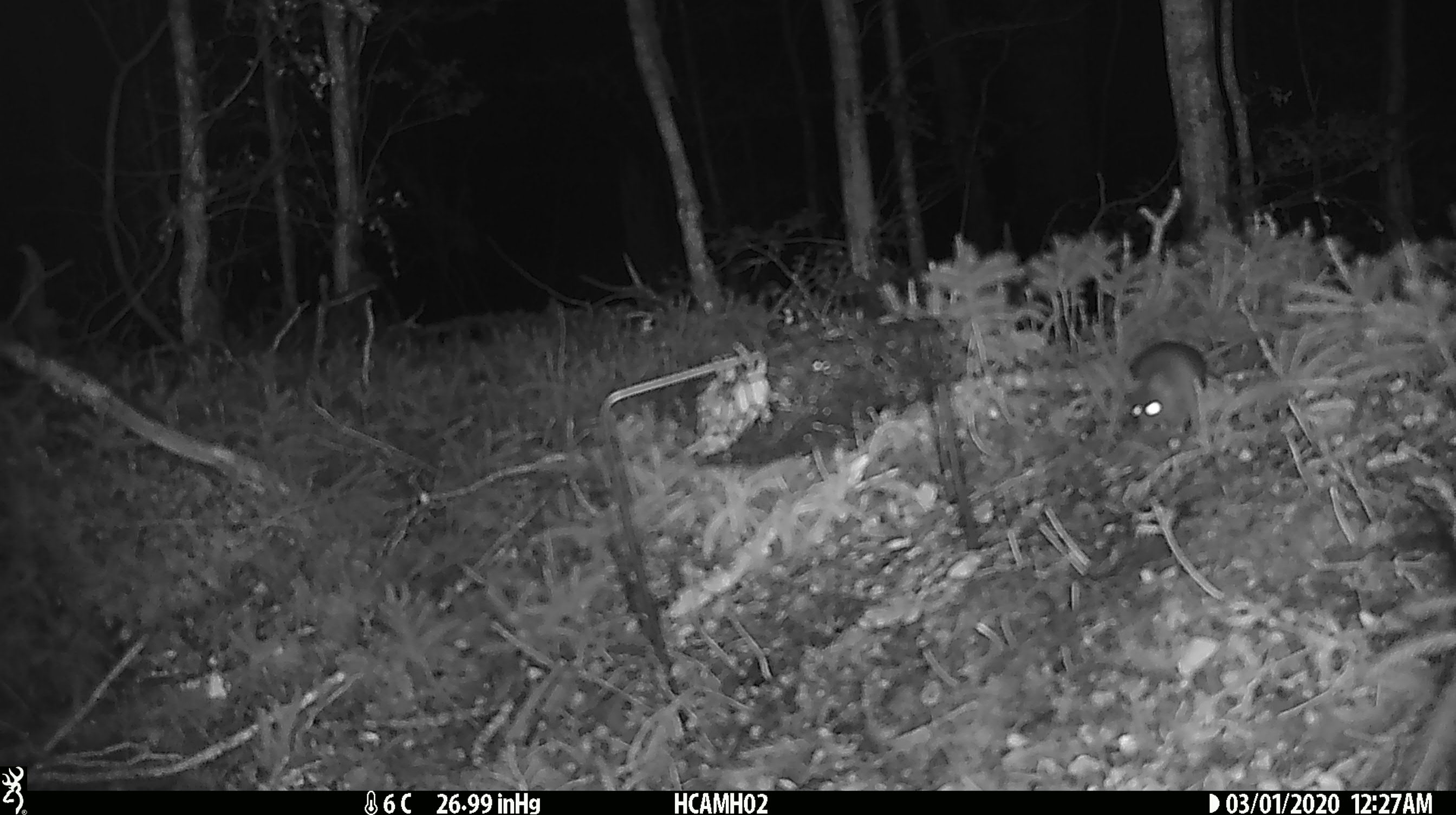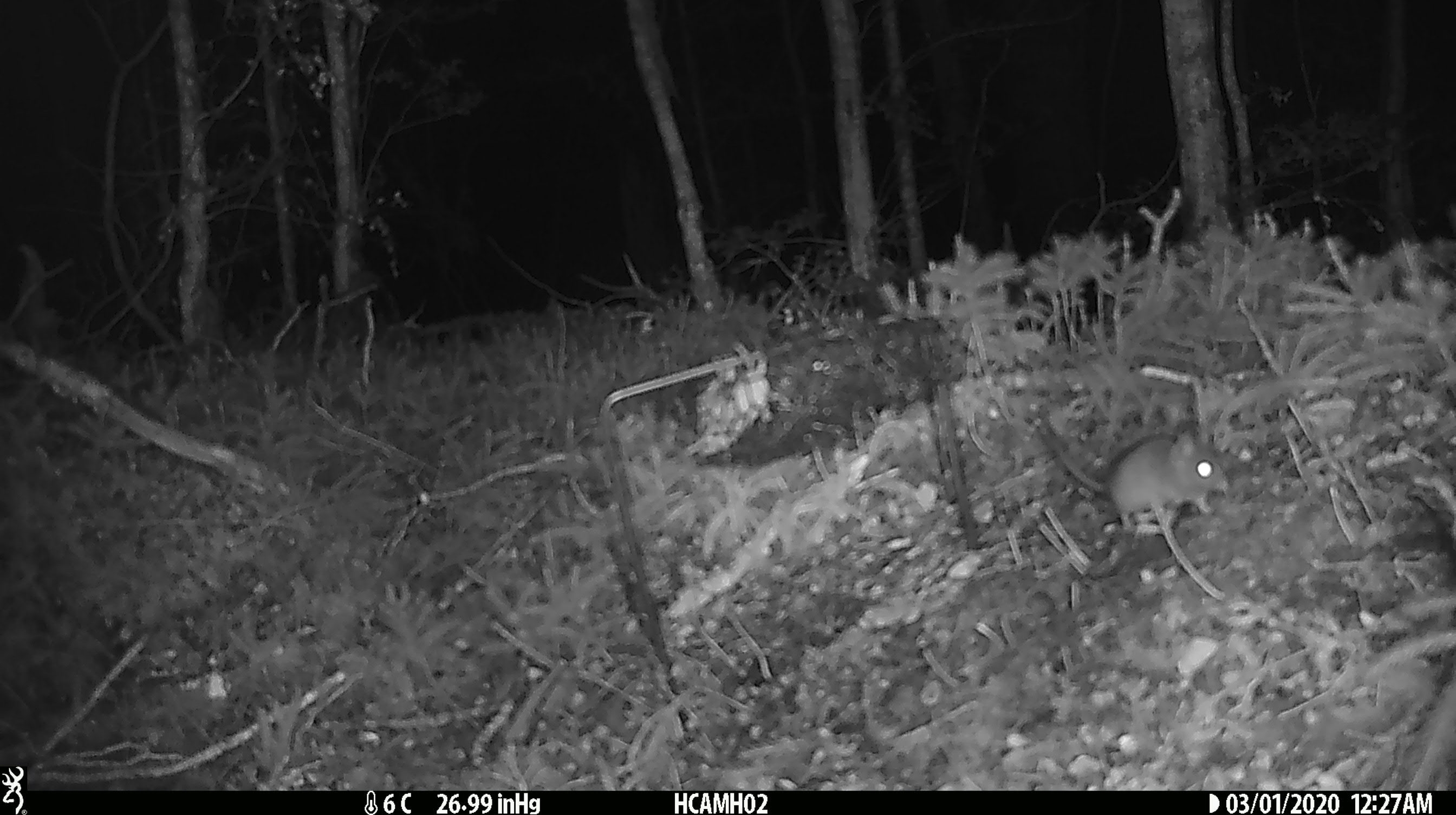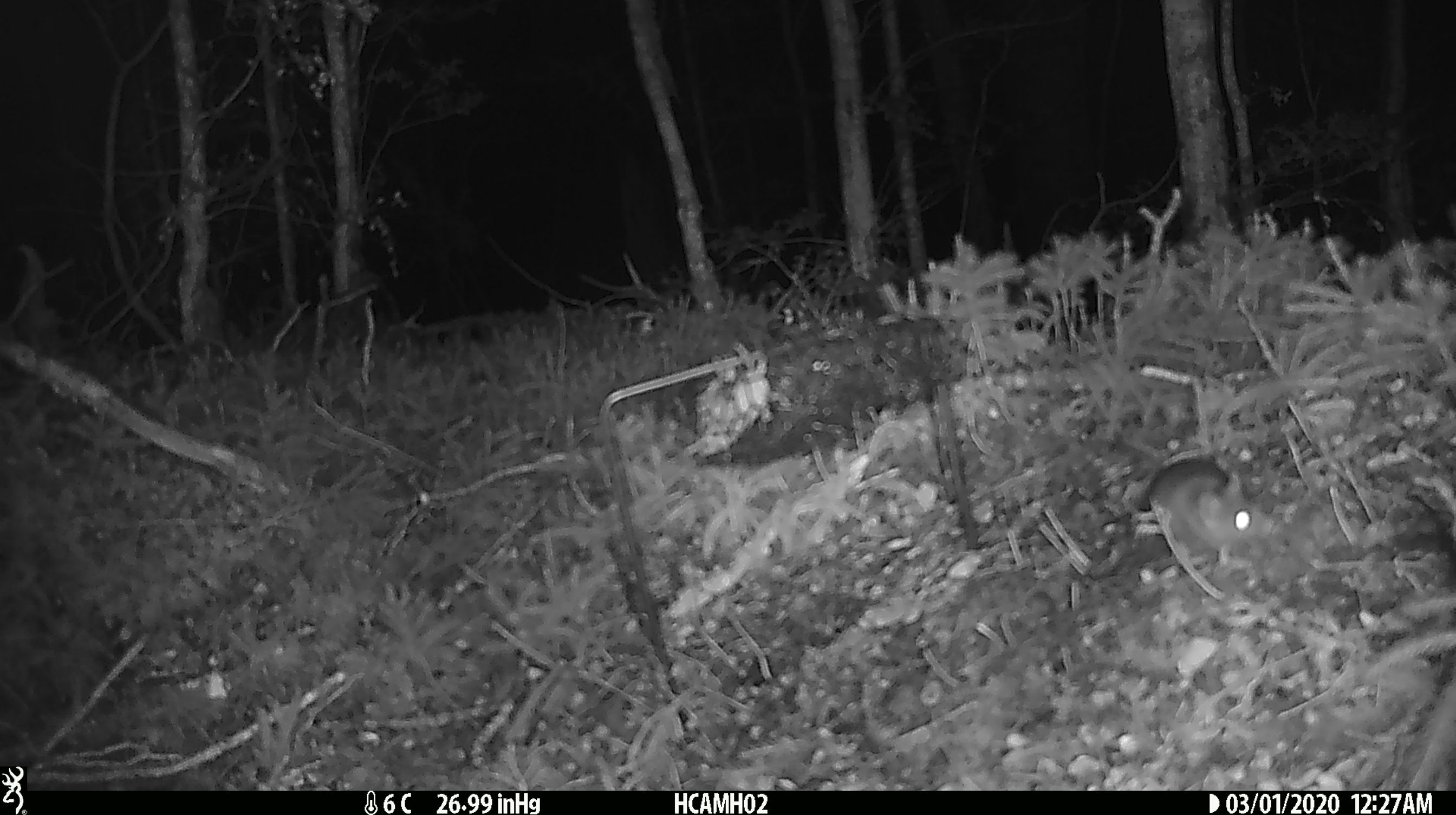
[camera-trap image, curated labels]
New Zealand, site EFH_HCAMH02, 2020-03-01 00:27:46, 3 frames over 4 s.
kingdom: Animalia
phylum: Chordata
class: Mammalia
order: Rodentia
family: Muridae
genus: Mus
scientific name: Mus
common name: mouse